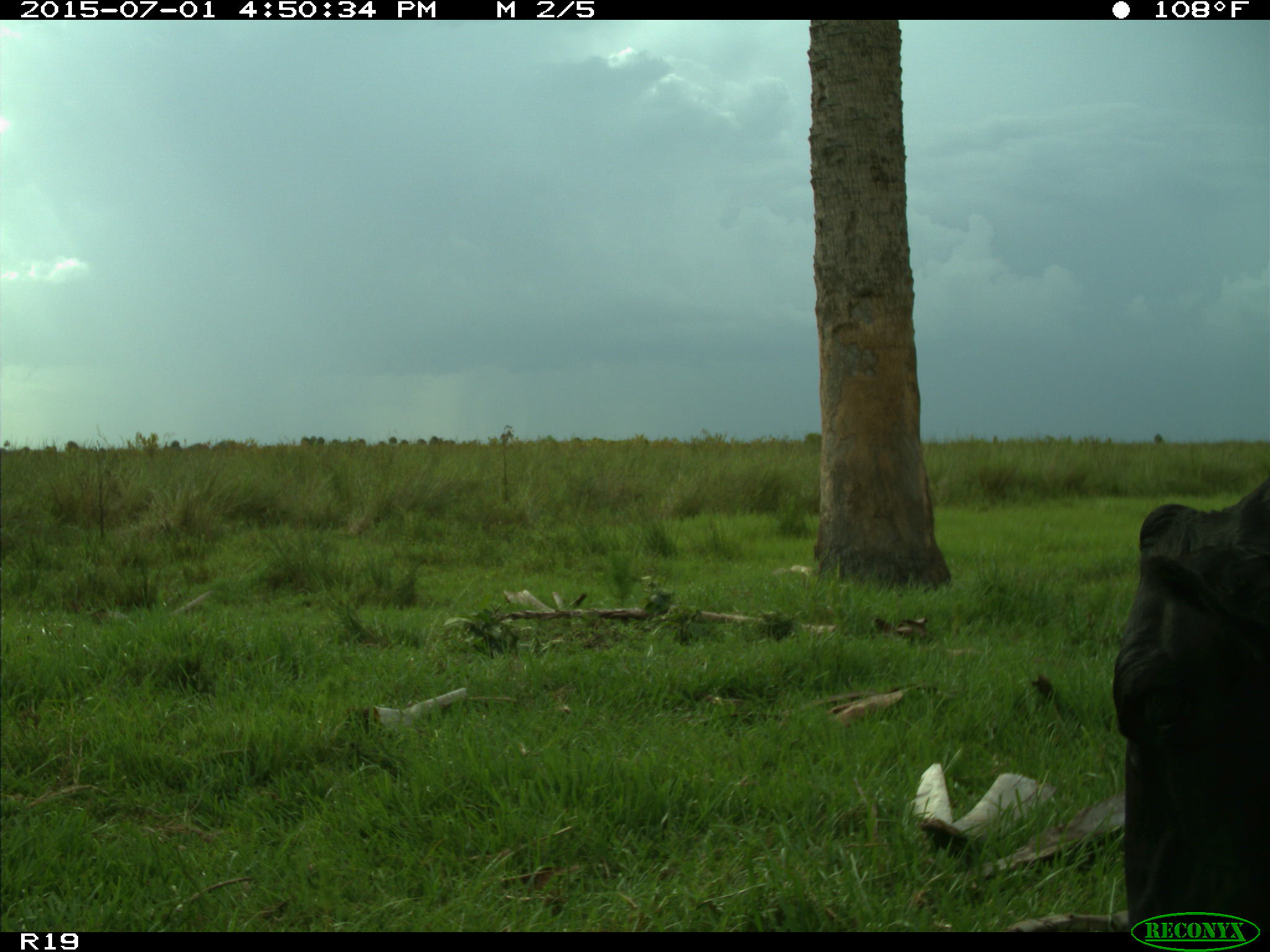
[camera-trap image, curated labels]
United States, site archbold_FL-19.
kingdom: Animalia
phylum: Chordata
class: Mammalia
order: Artiodactyla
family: Bovidae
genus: Bos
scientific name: Bos taurus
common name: domestic cow